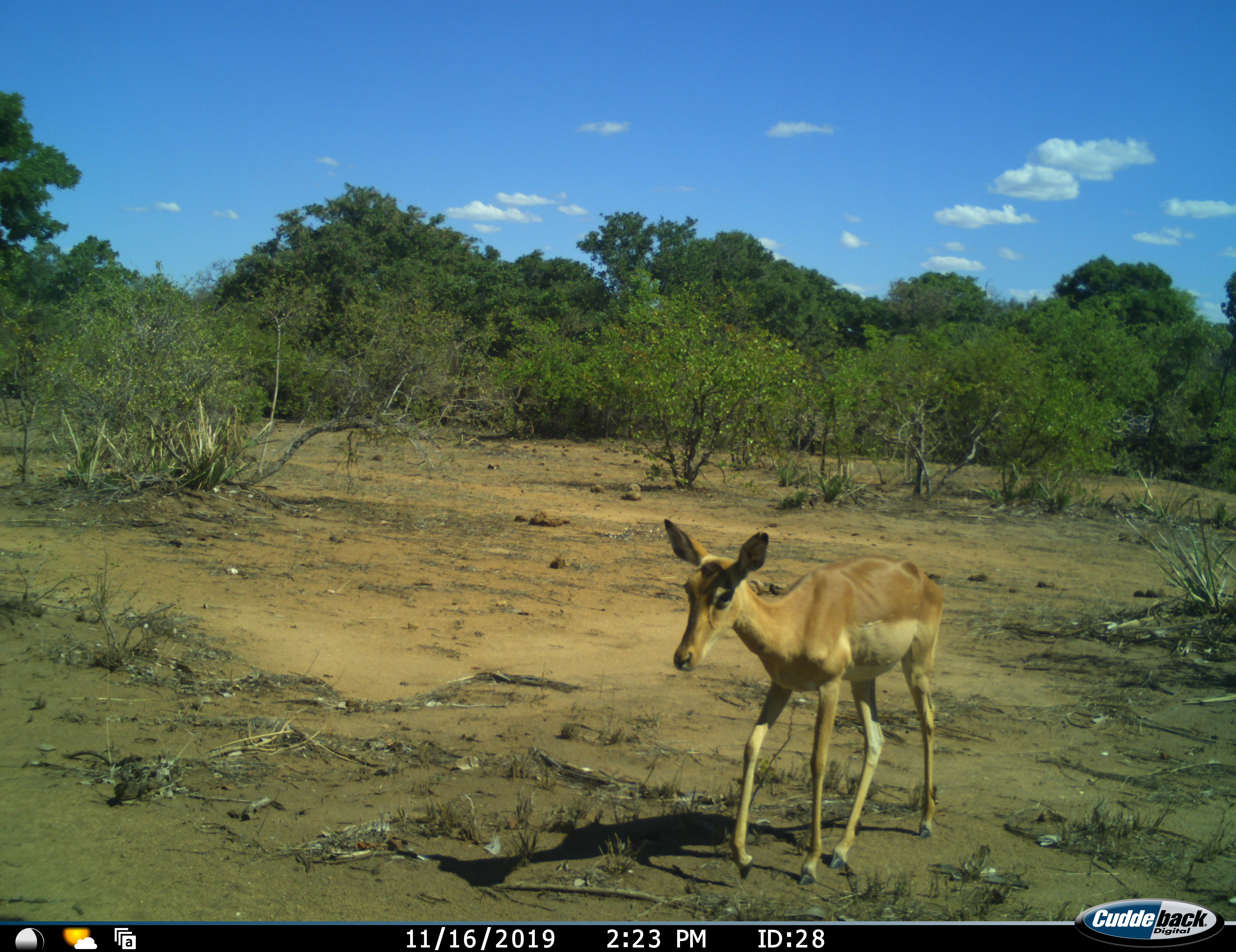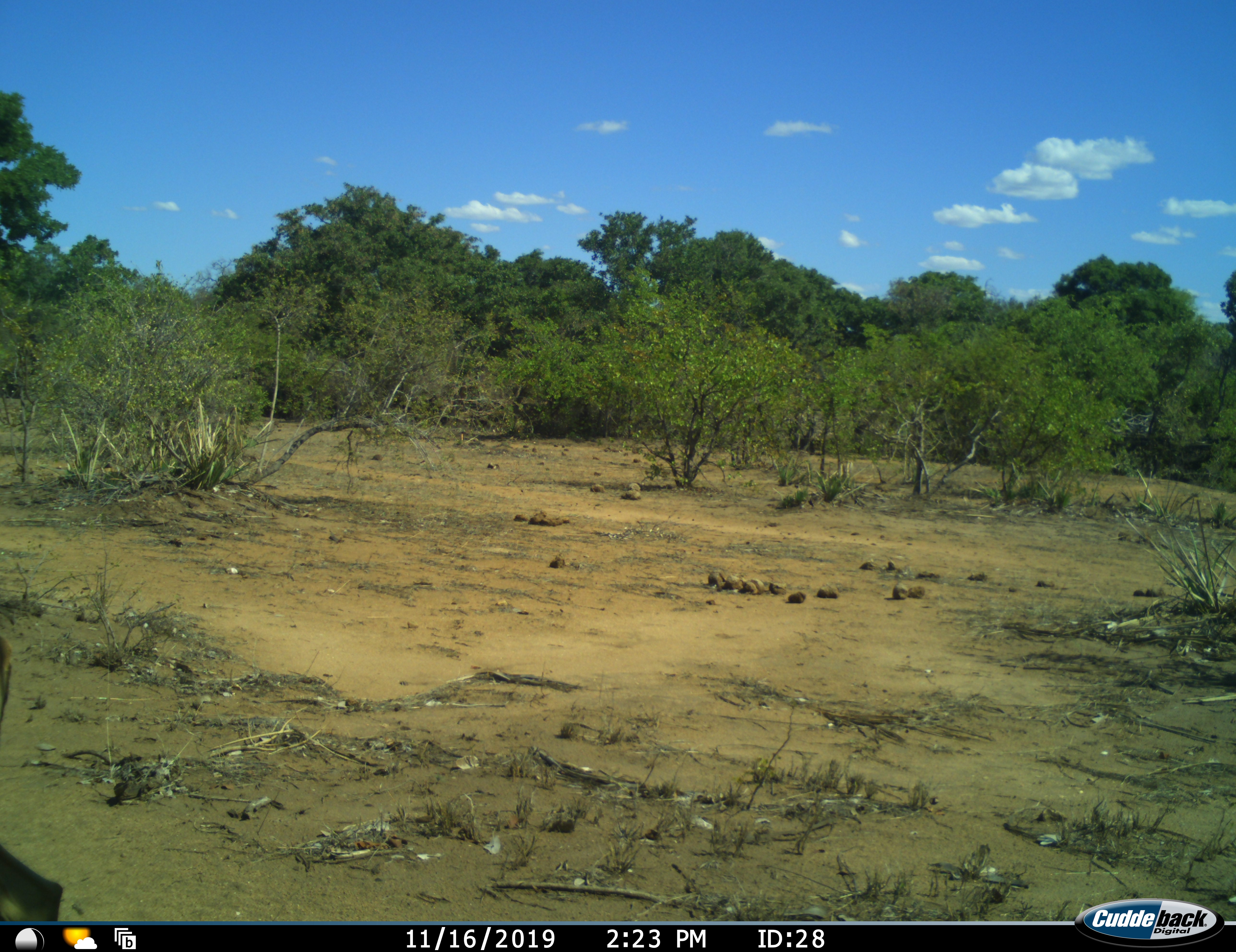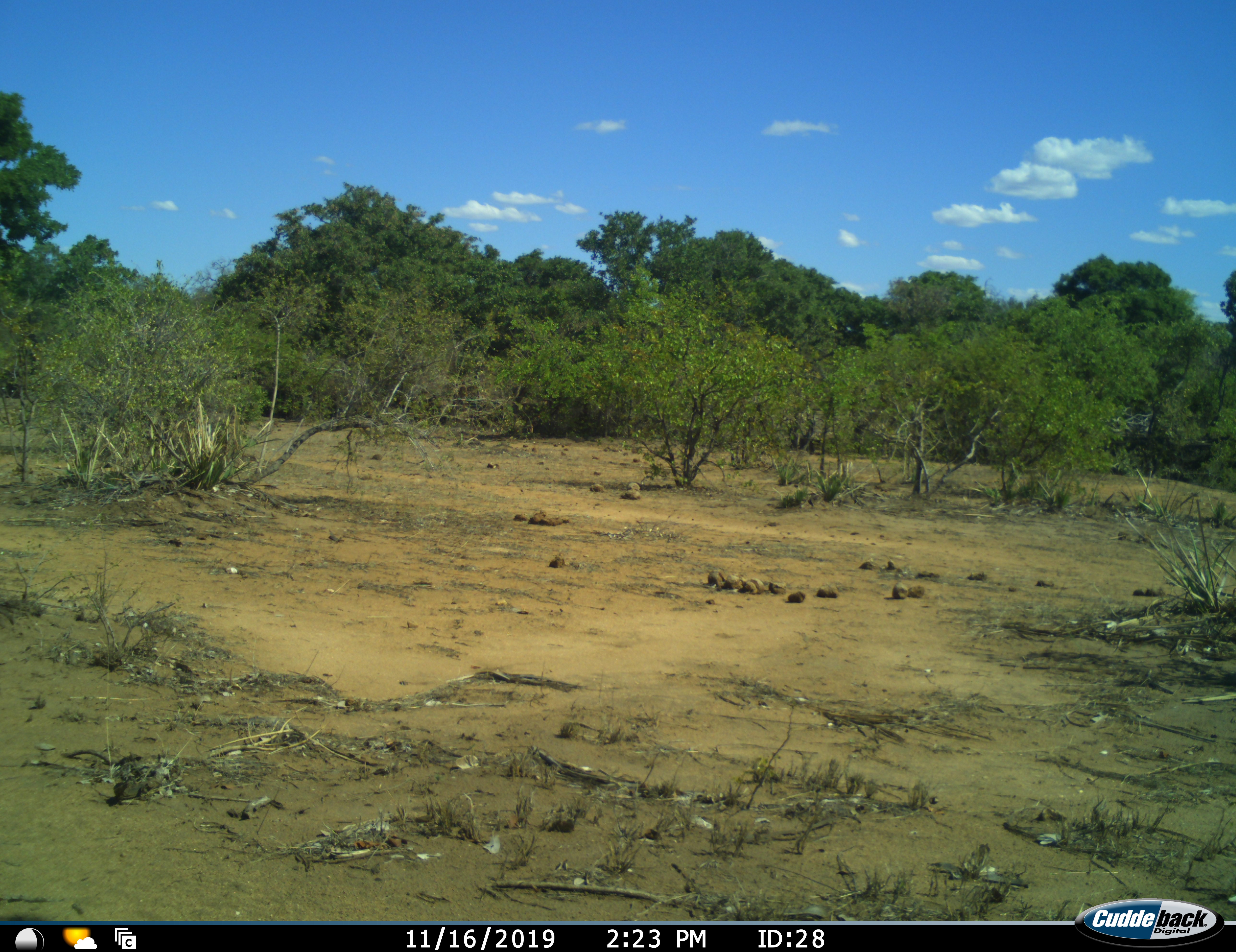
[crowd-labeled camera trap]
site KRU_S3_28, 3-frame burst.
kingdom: Animalia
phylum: Chordata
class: Mammalia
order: Artiodactyla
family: Bovidae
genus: Aepyceros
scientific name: Aepyceros melampus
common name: impala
Impala (Aepyceros melampus), count 1. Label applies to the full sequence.